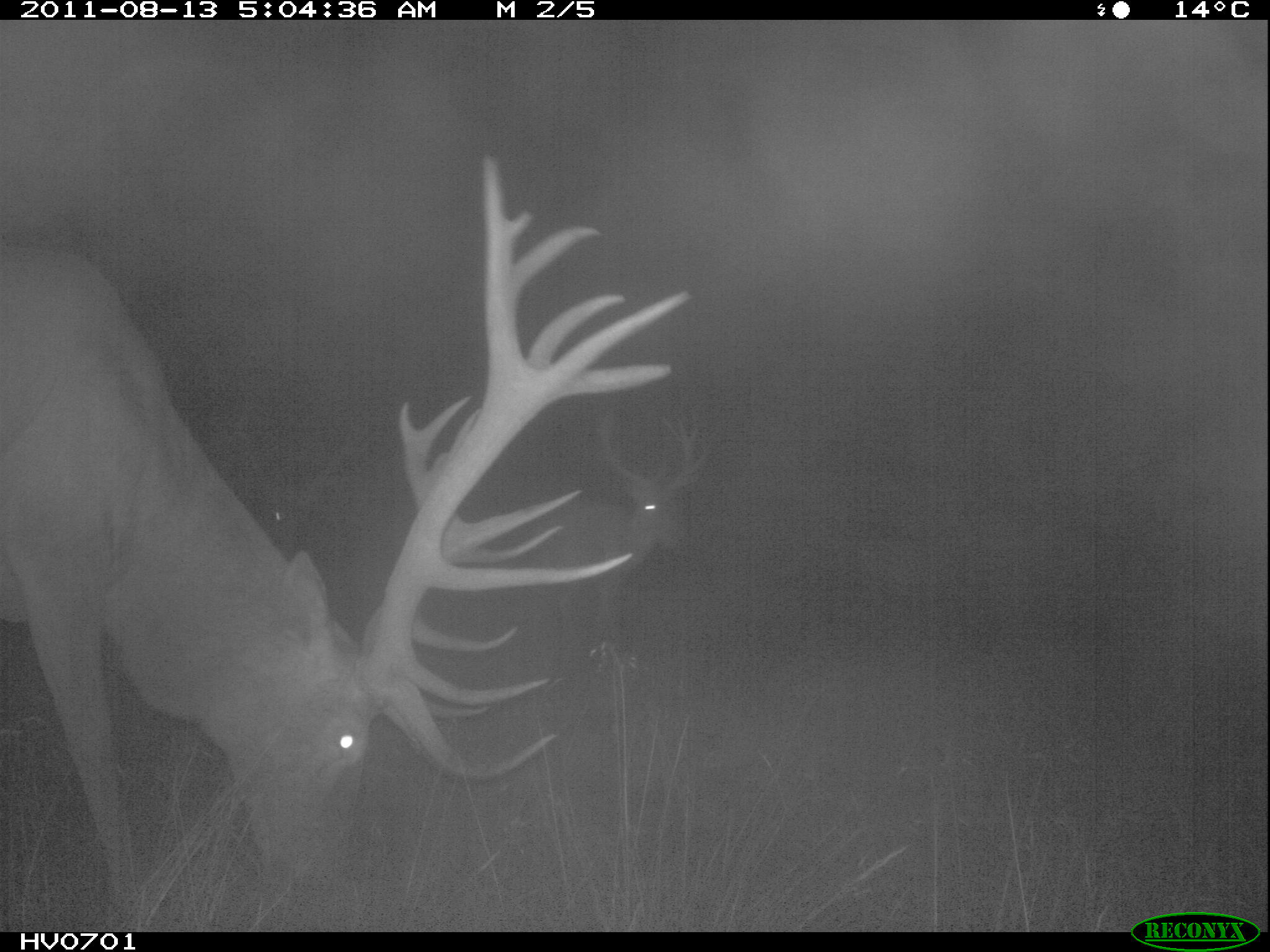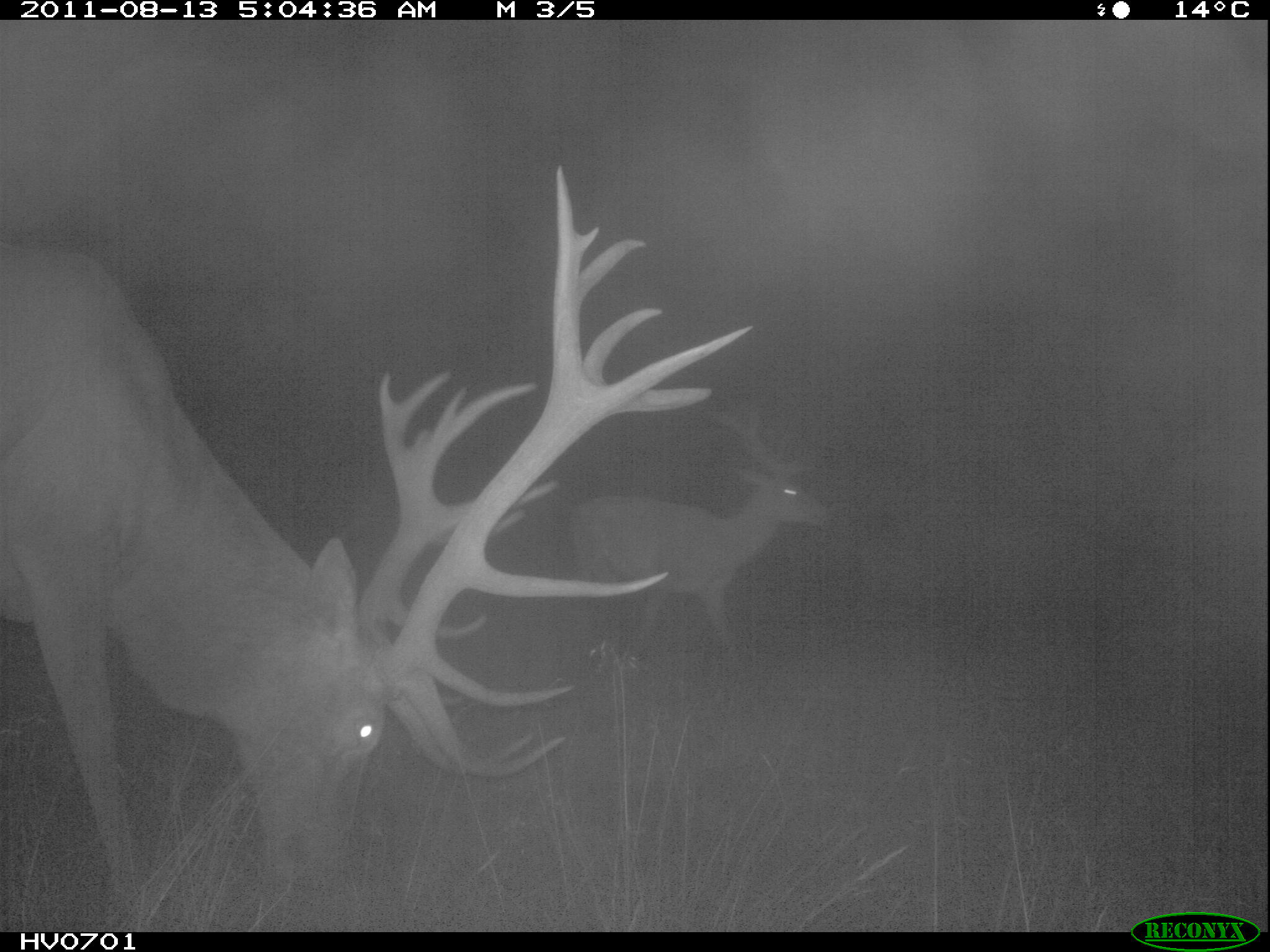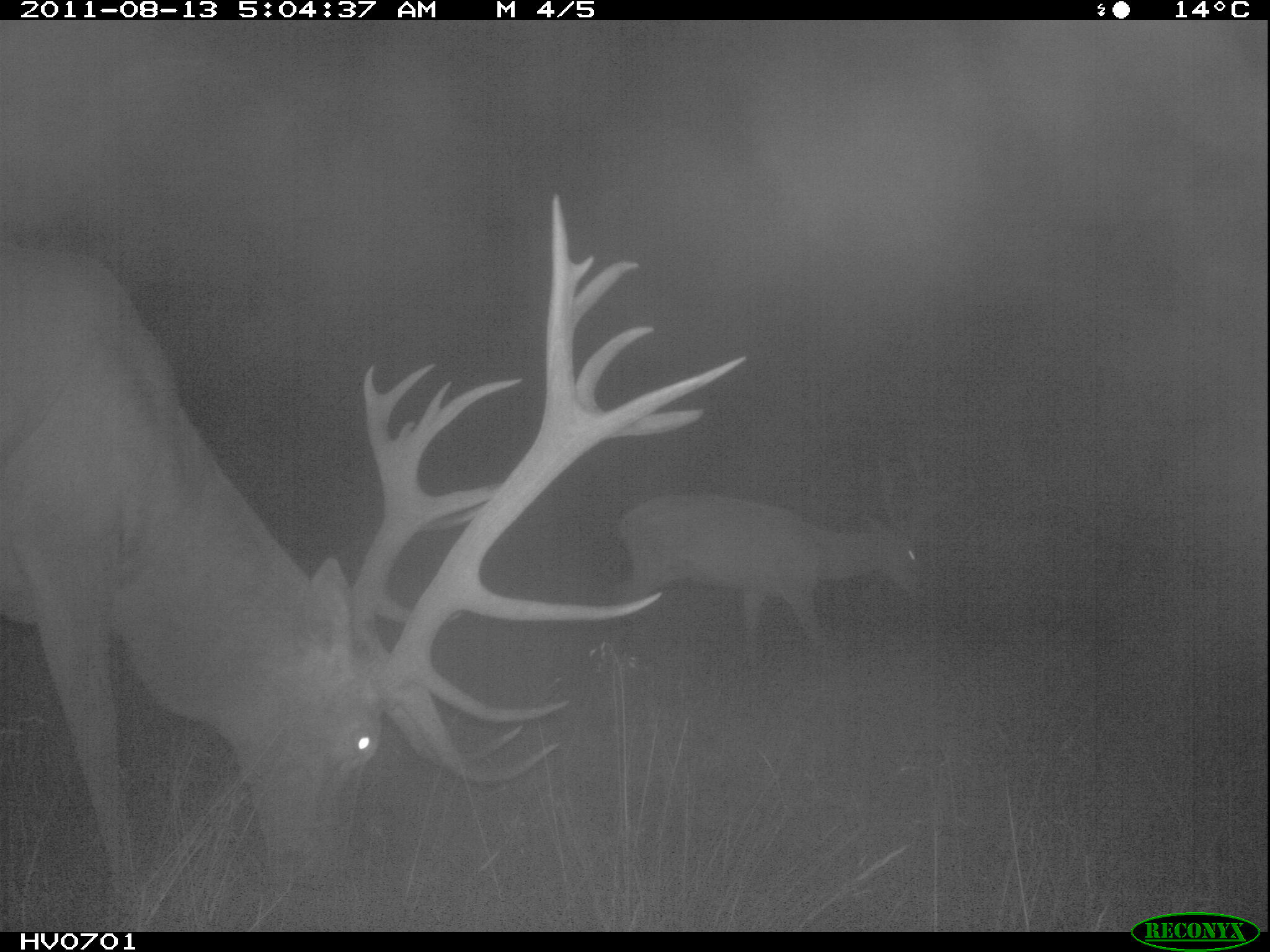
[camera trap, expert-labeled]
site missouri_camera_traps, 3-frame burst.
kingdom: Animalia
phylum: Chordata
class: Mammalia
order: Artiodactyla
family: Cervidae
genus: Cervus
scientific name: Cervus elaphus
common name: red deer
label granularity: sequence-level